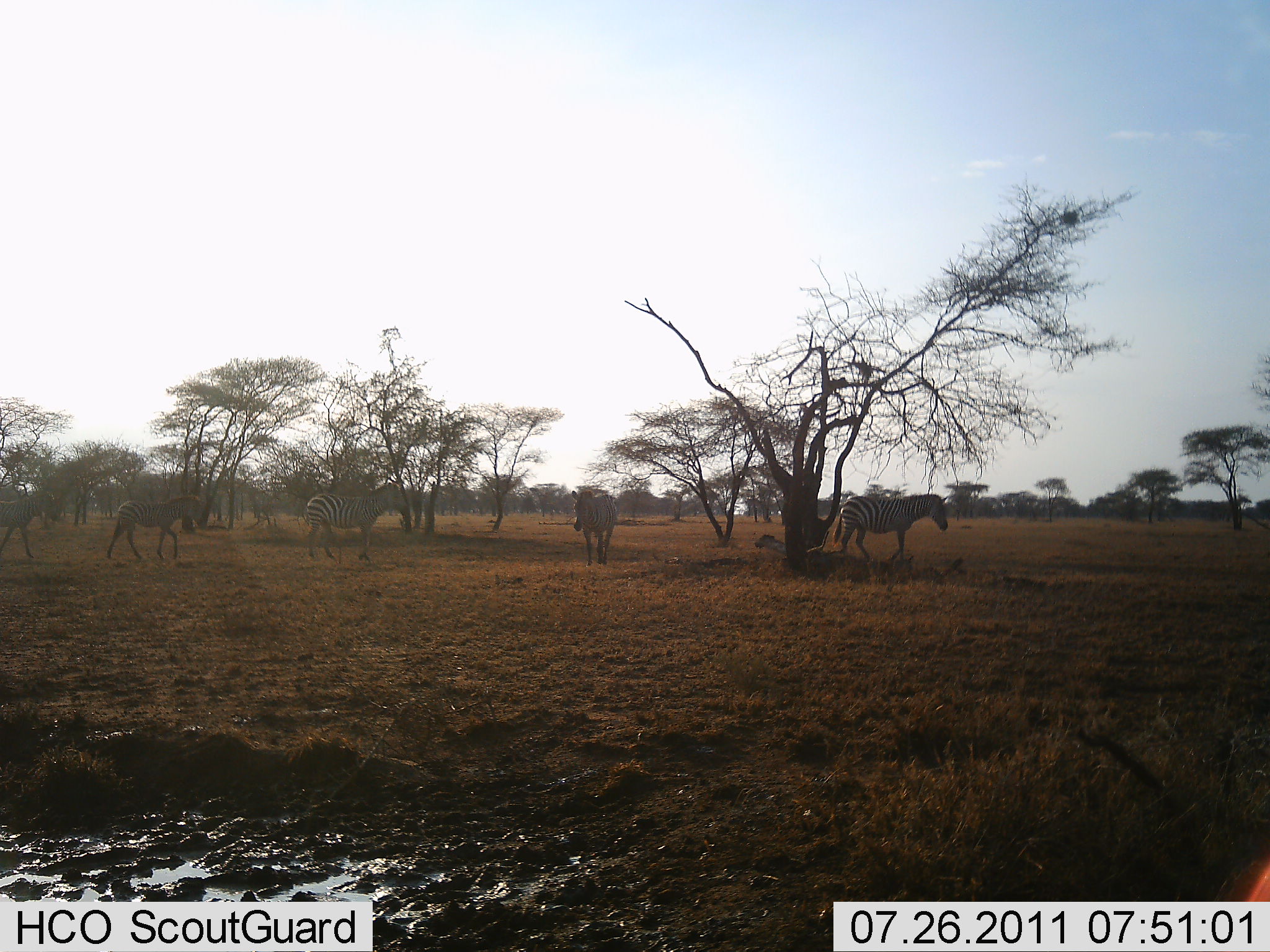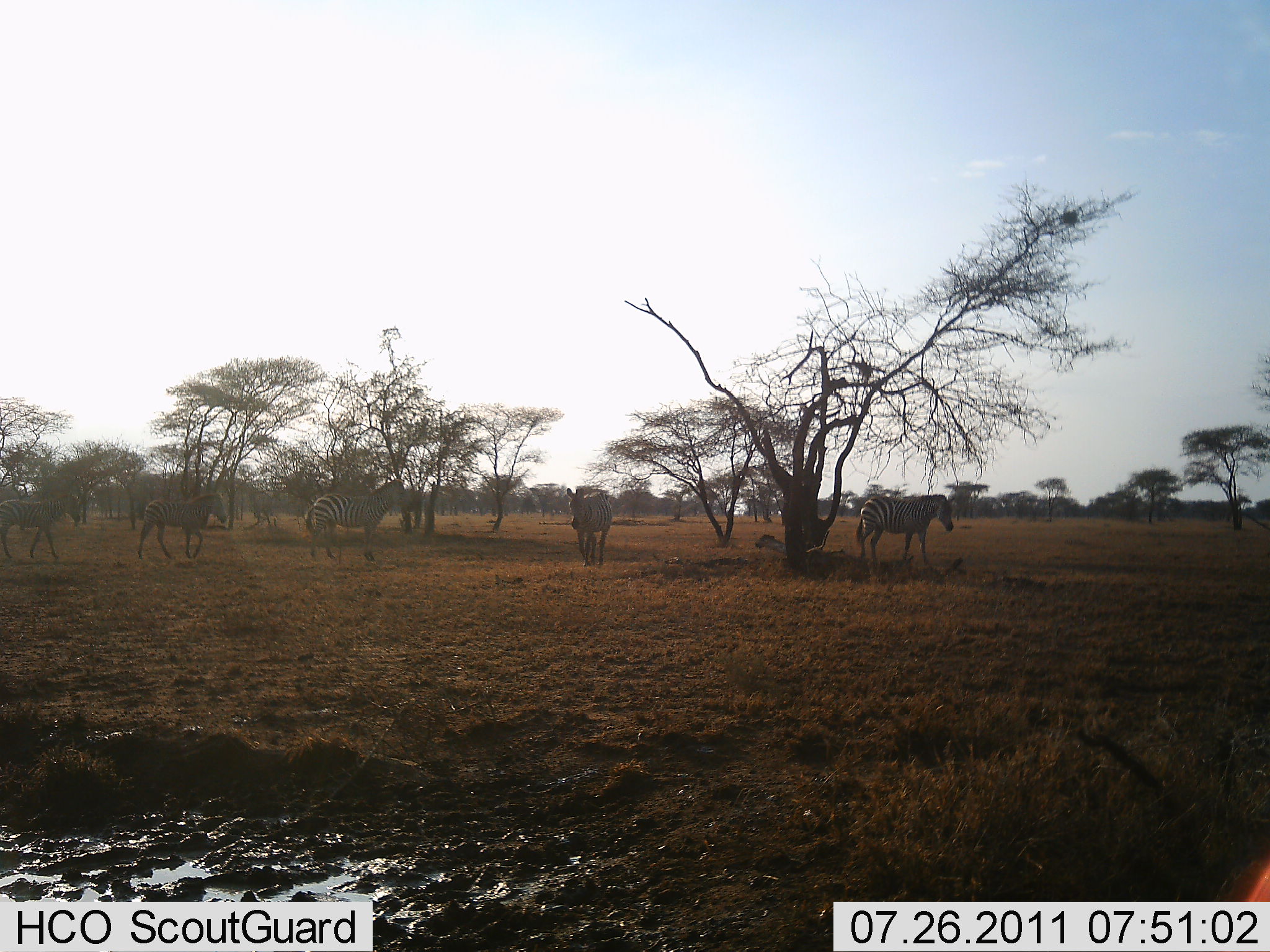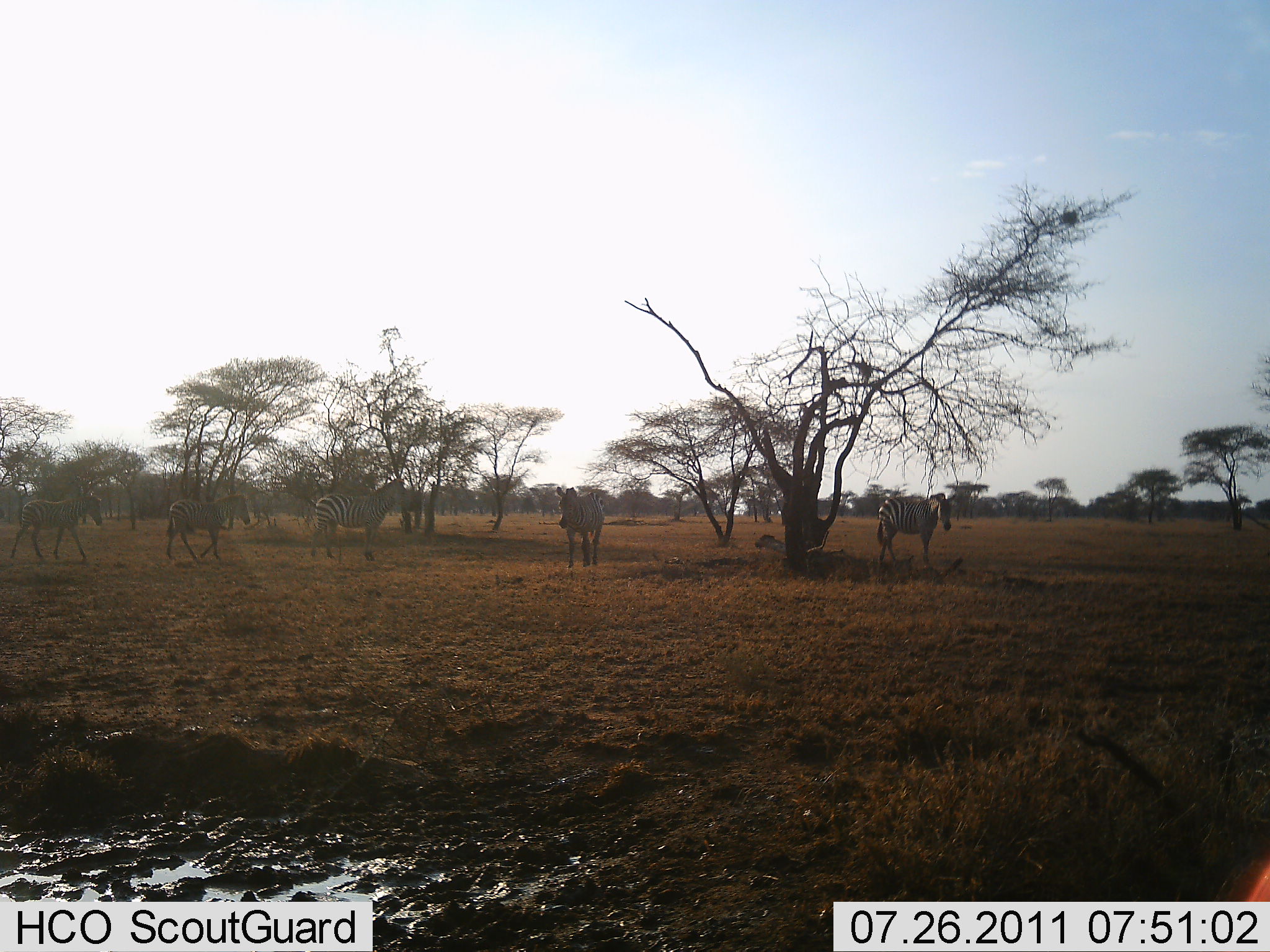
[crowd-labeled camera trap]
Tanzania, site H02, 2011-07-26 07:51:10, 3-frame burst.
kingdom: Animalia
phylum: Chordata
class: Mammalia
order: Perissodactyla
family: Equidae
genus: Equus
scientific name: Equus quagga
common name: plains zebra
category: zebra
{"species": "zebra (plains zebra) (Equus quagga)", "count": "5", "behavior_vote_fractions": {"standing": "18%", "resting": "0%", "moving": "91%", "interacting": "0%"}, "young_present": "18%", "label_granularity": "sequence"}